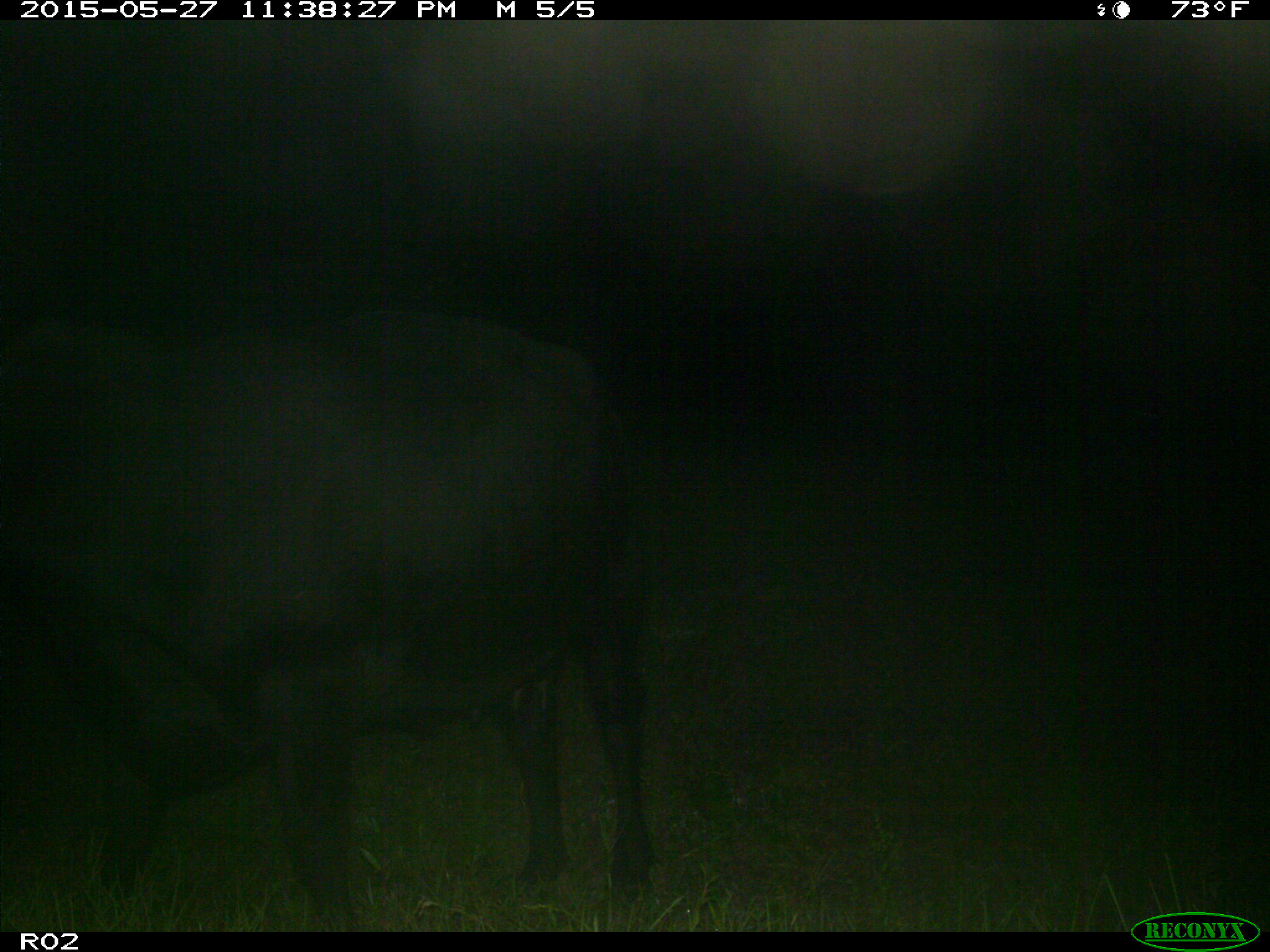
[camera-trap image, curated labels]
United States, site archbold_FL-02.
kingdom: Animalia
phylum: Chordata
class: Mammalia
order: Artiodactyla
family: Bovidae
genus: Bos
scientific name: Bos taurus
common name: domestic cow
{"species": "Bos taurus (domestic cow)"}